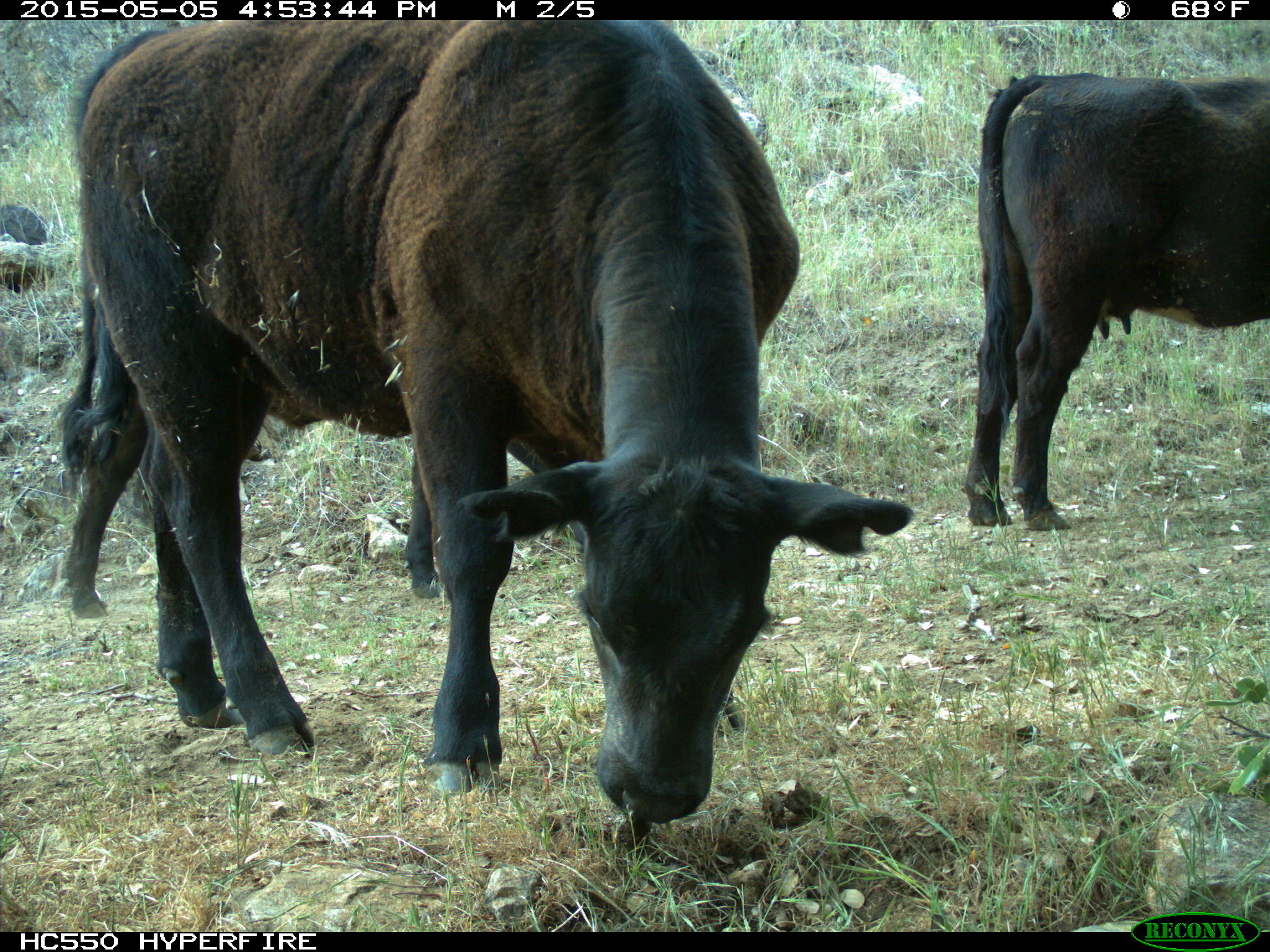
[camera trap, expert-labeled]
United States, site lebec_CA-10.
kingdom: Animalia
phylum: Chordata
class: Mammalia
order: Artiodactyla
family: Bovidae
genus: Bos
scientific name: Bos taurus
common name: domestic cow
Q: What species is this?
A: Bos taurus (domestic cow).